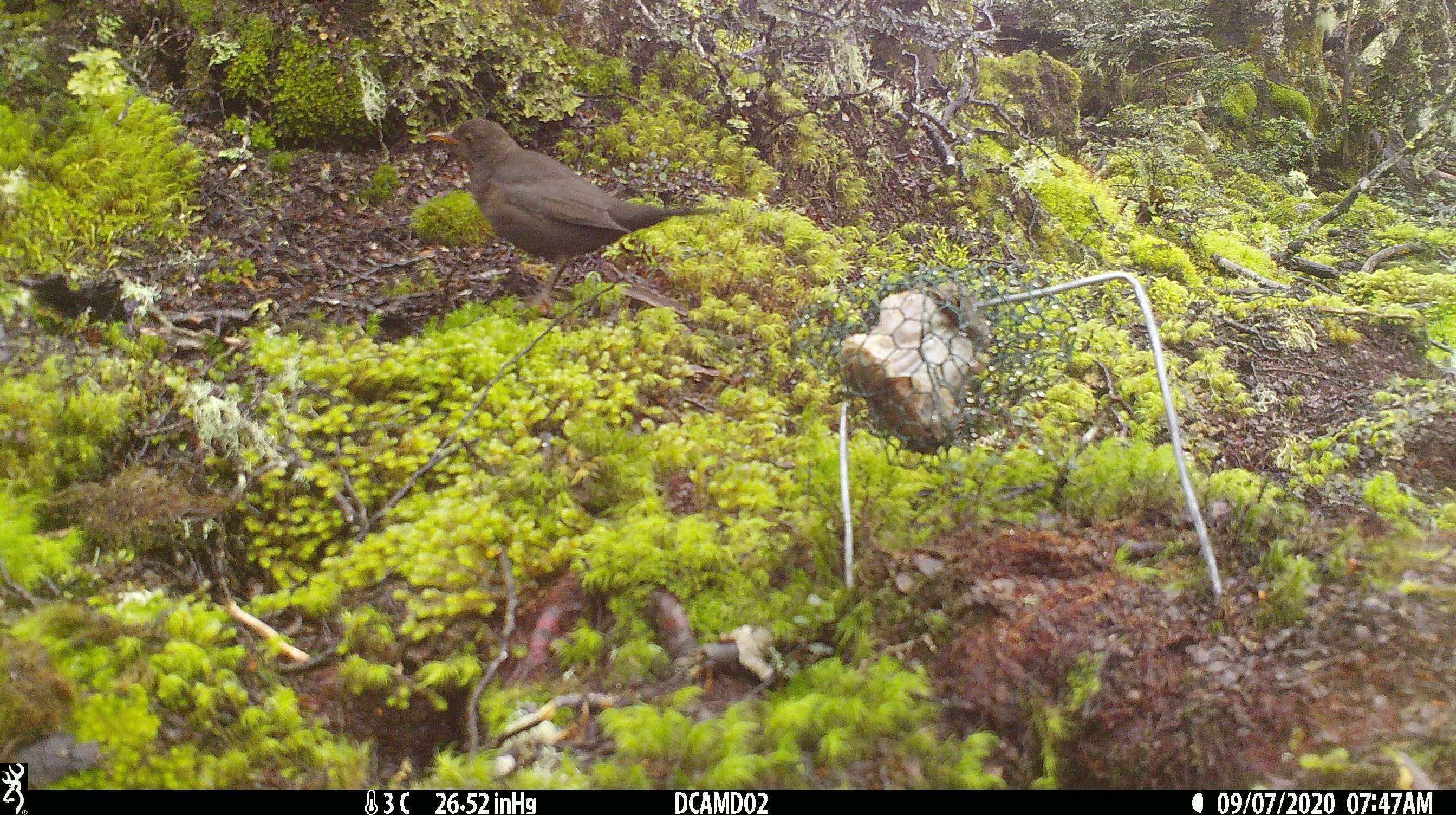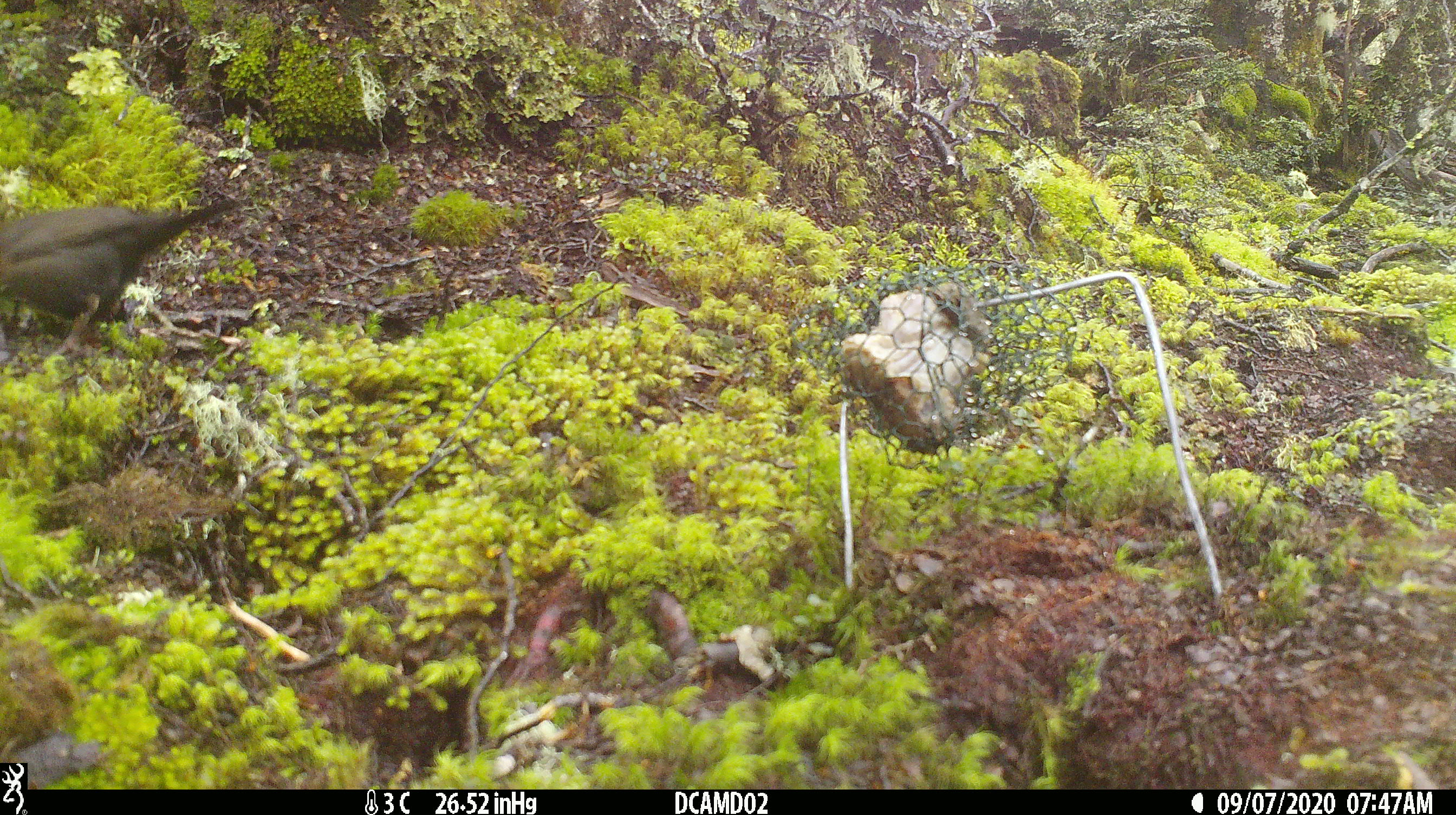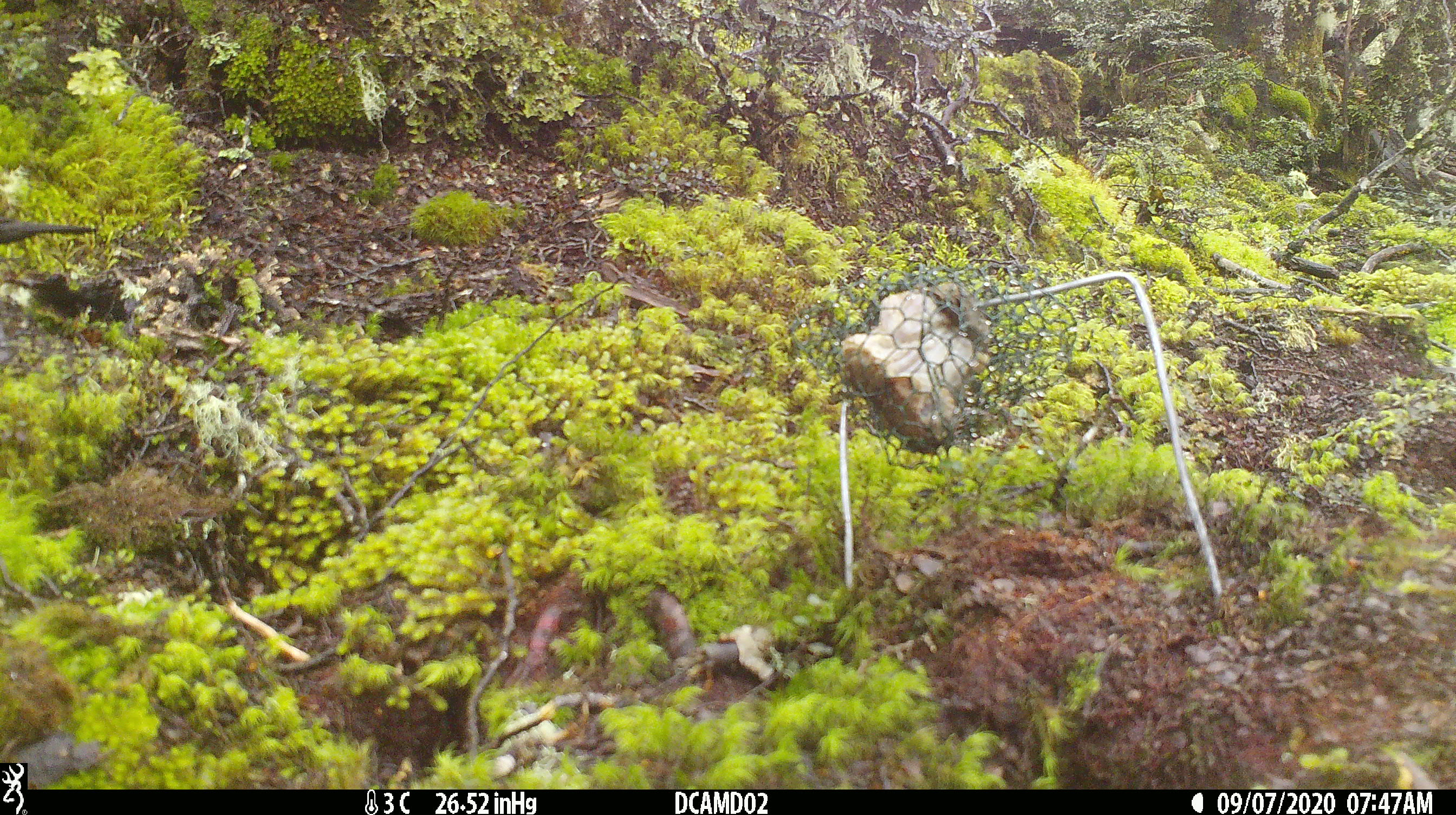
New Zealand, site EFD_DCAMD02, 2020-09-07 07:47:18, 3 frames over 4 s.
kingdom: Animalia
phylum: Chordata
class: Aves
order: Passeriformes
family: Turdidae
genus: Turdus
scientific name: Turdus merula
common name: eurasian blackbird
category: blackbird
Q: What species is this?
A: Blackbird (eurasian blackbird) (Turdus merula).